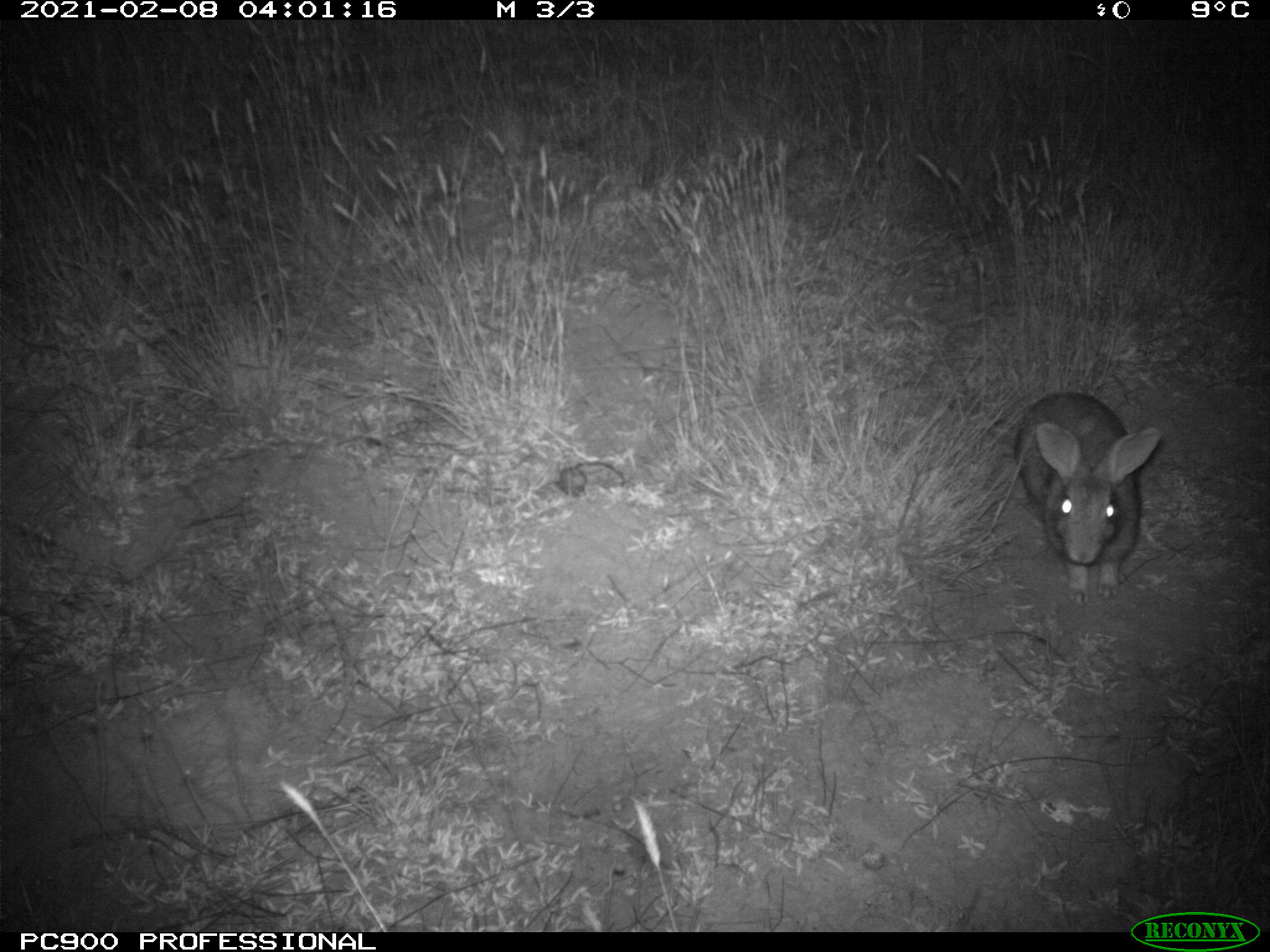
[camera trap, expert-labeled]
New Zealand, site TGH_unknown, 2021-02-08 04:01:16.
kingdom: Animalia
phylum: Chordata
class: Mammalia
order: Lagomorpha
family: Leporidae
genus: Oryctolagus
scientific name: Oryctolagus cuniculus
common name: european rabbit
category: rabbit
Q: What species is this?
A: Rabbit (european rabbit) (Oryctolagus cuniculus).